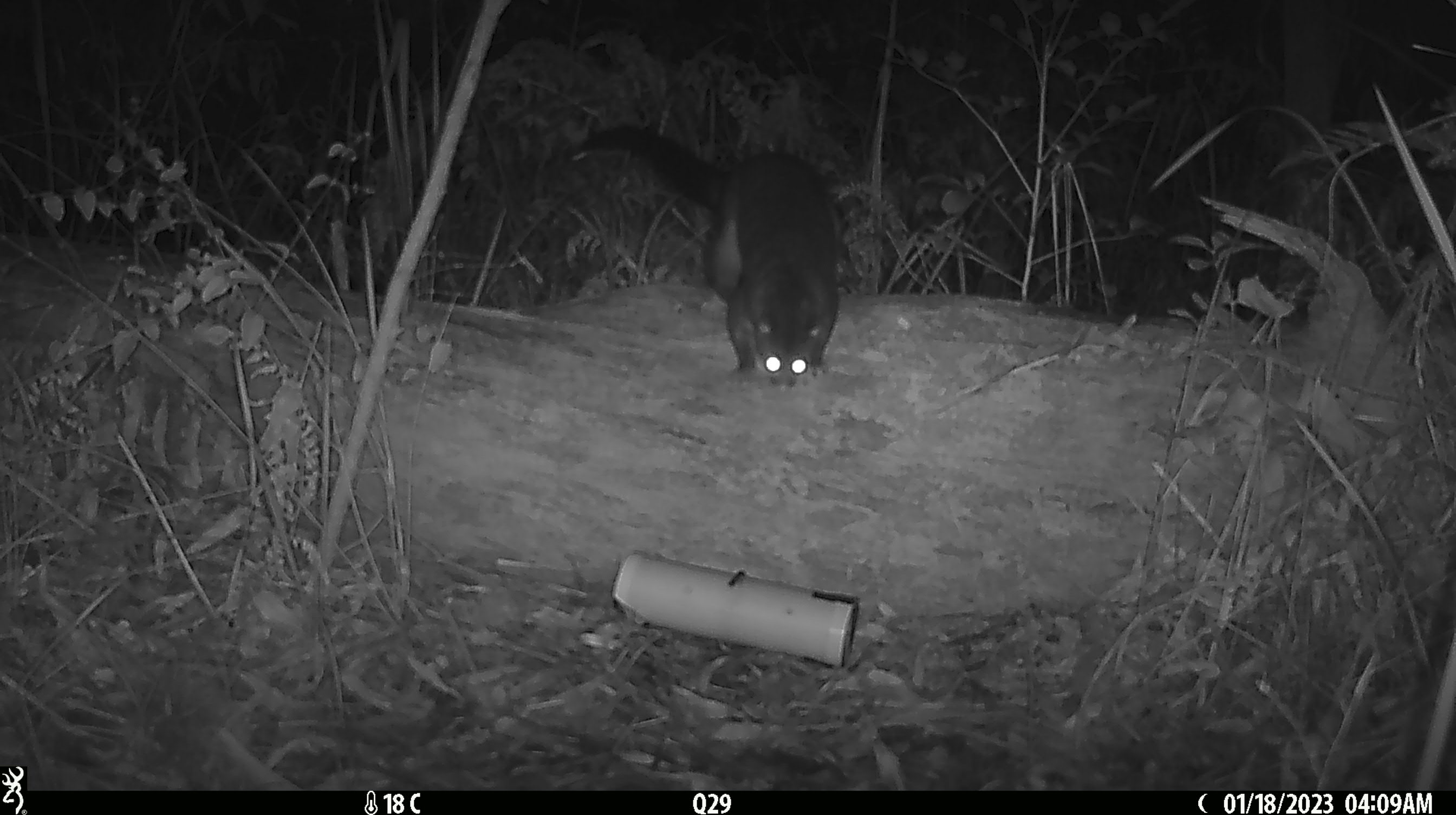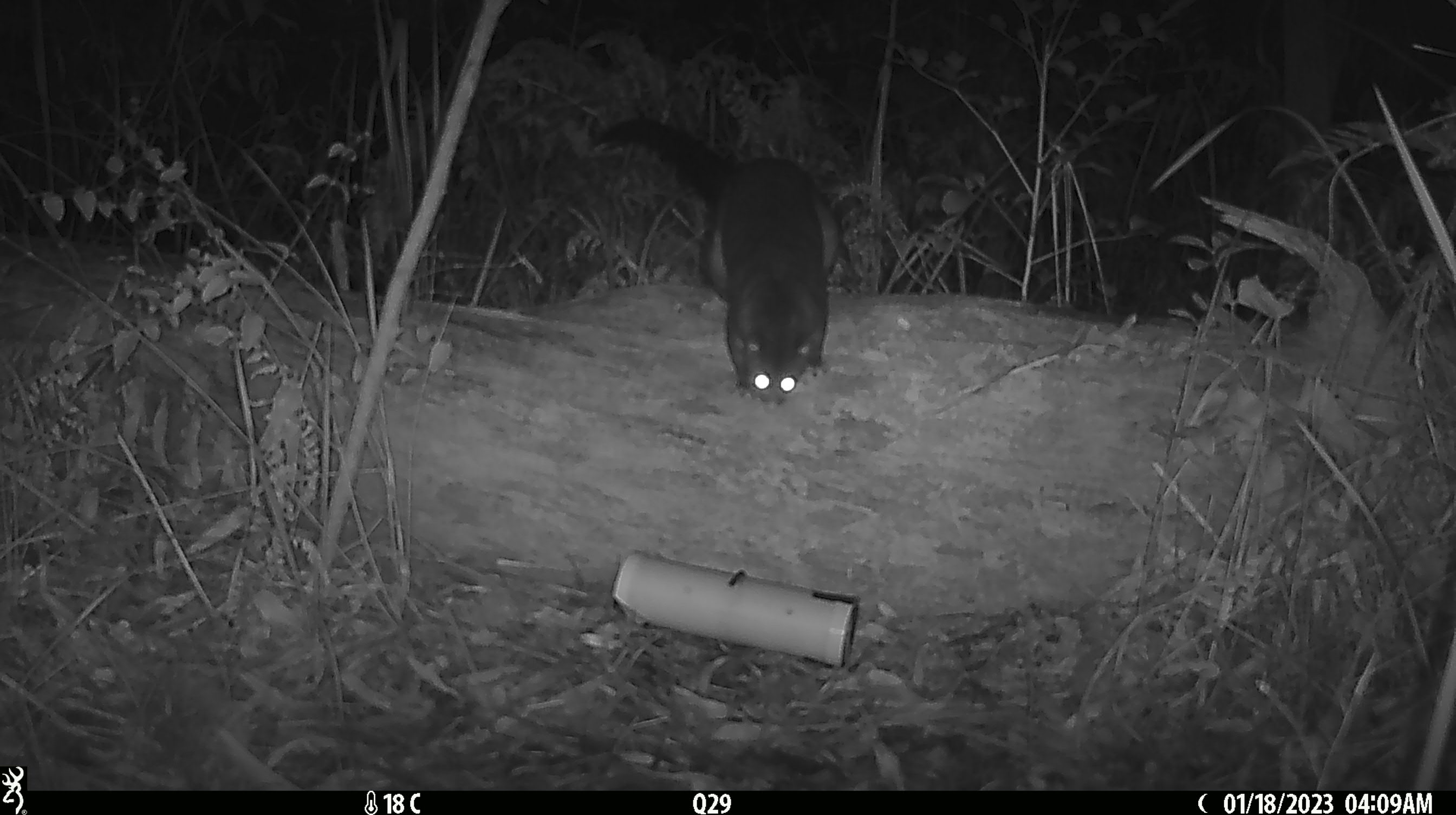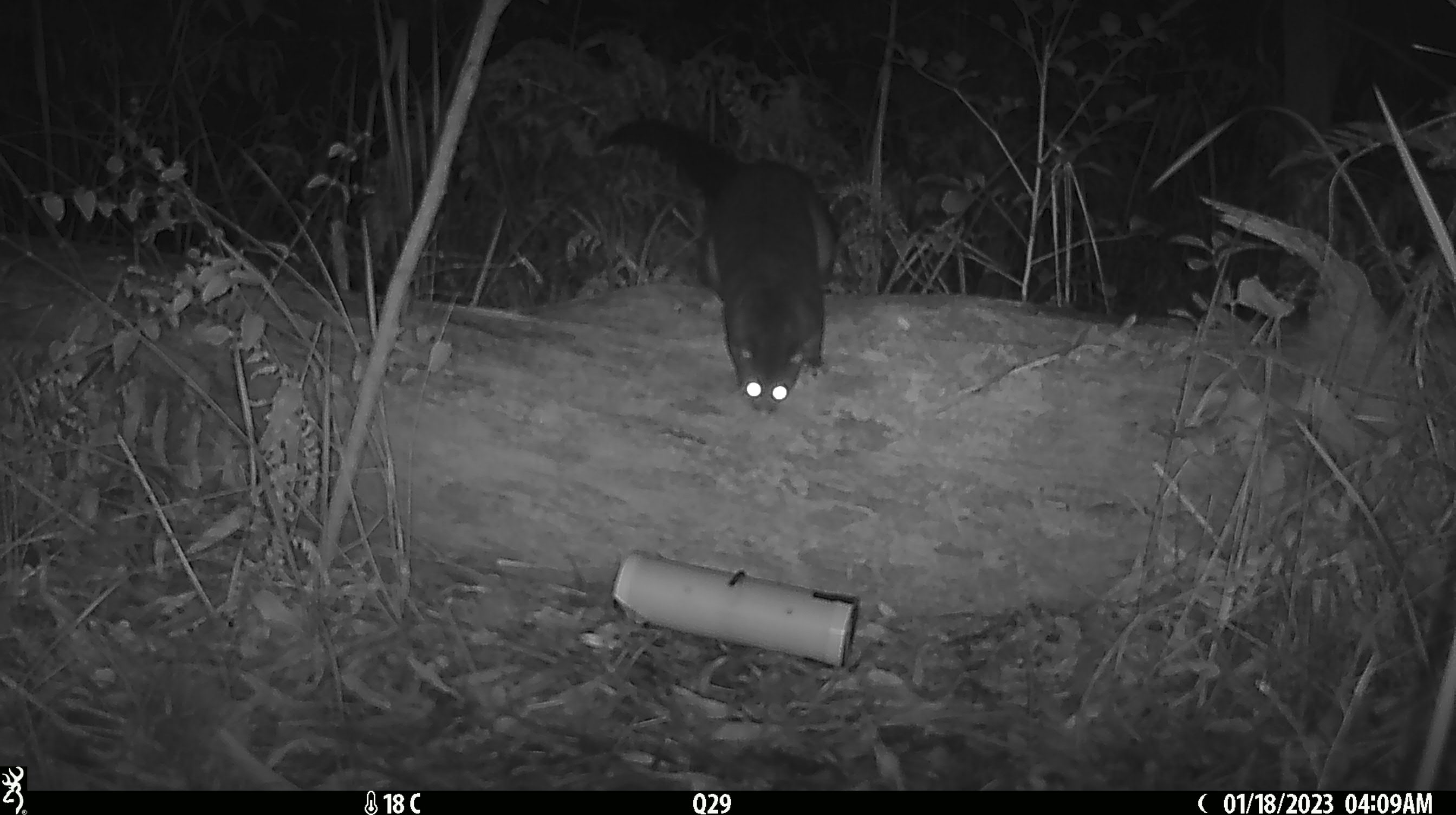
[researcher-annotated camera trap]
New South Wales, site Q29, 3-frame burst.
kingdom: Animalia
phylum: Chordata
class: Mammalia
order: Diprotodontia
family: Phalangeridae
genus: Trichosurus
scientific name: Trichosurus vulpecula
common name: common brushtail possum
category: possum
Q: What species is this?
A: Possum (common brushtail possum) (Trichosurus vulpecula).